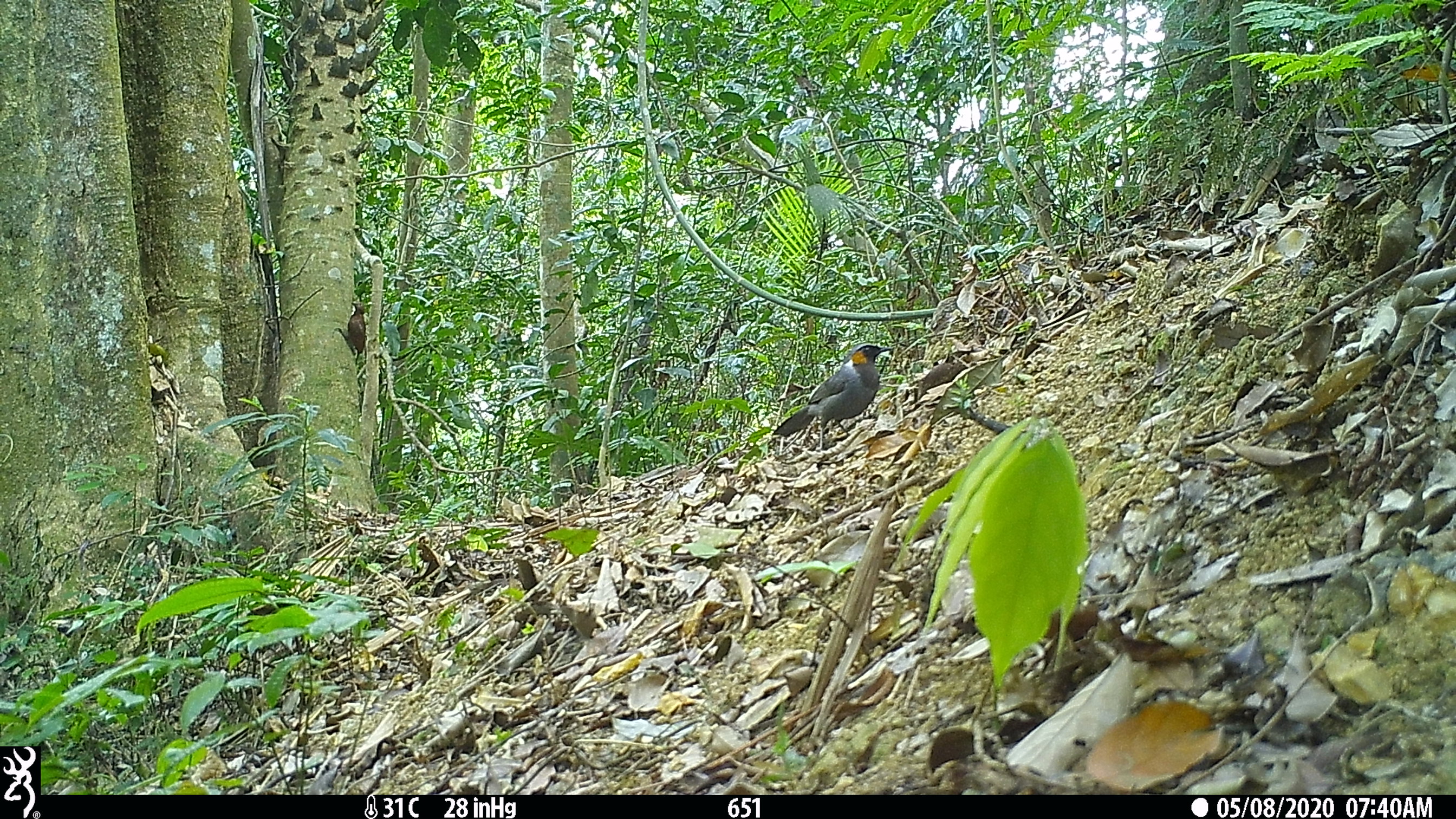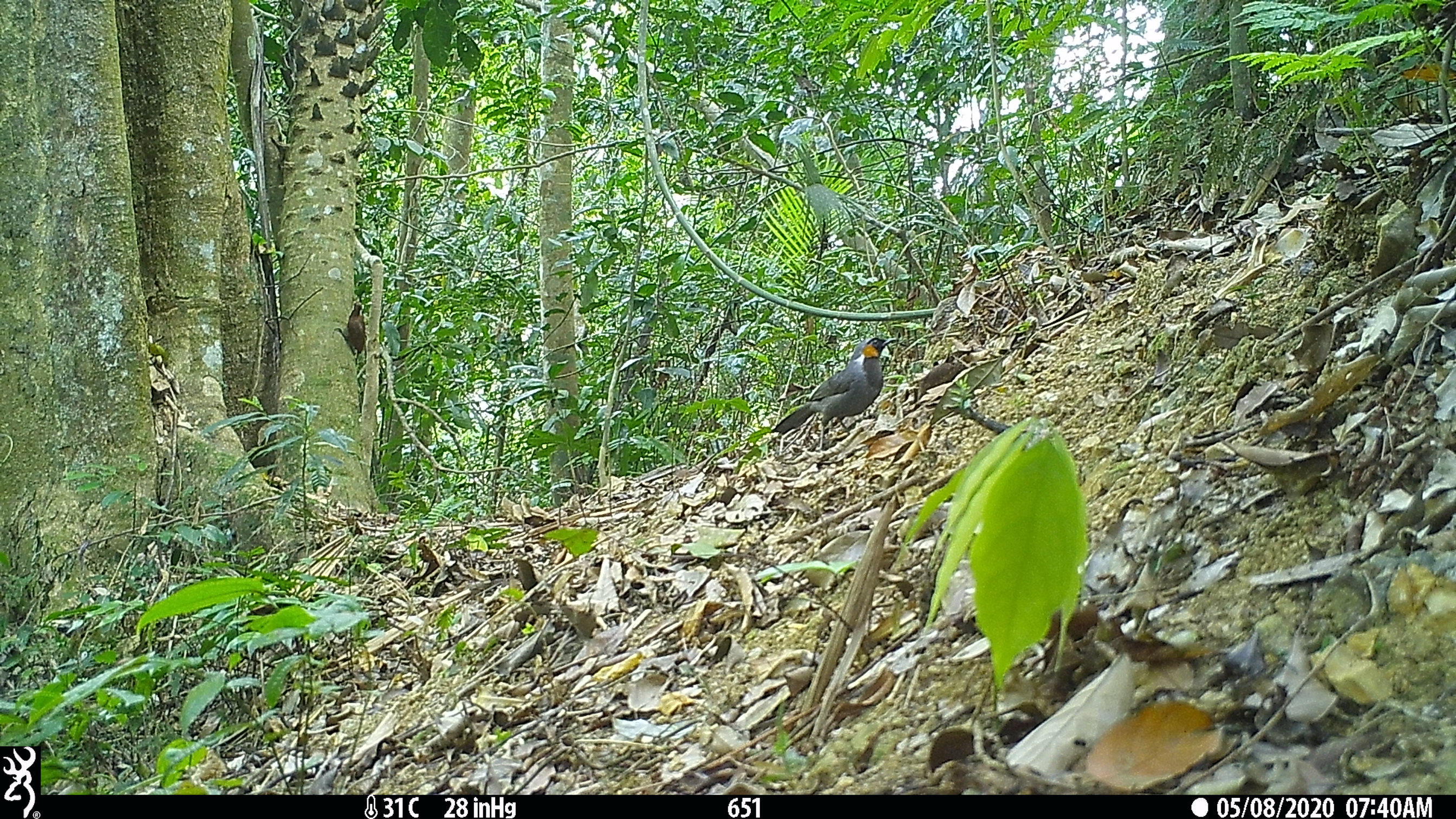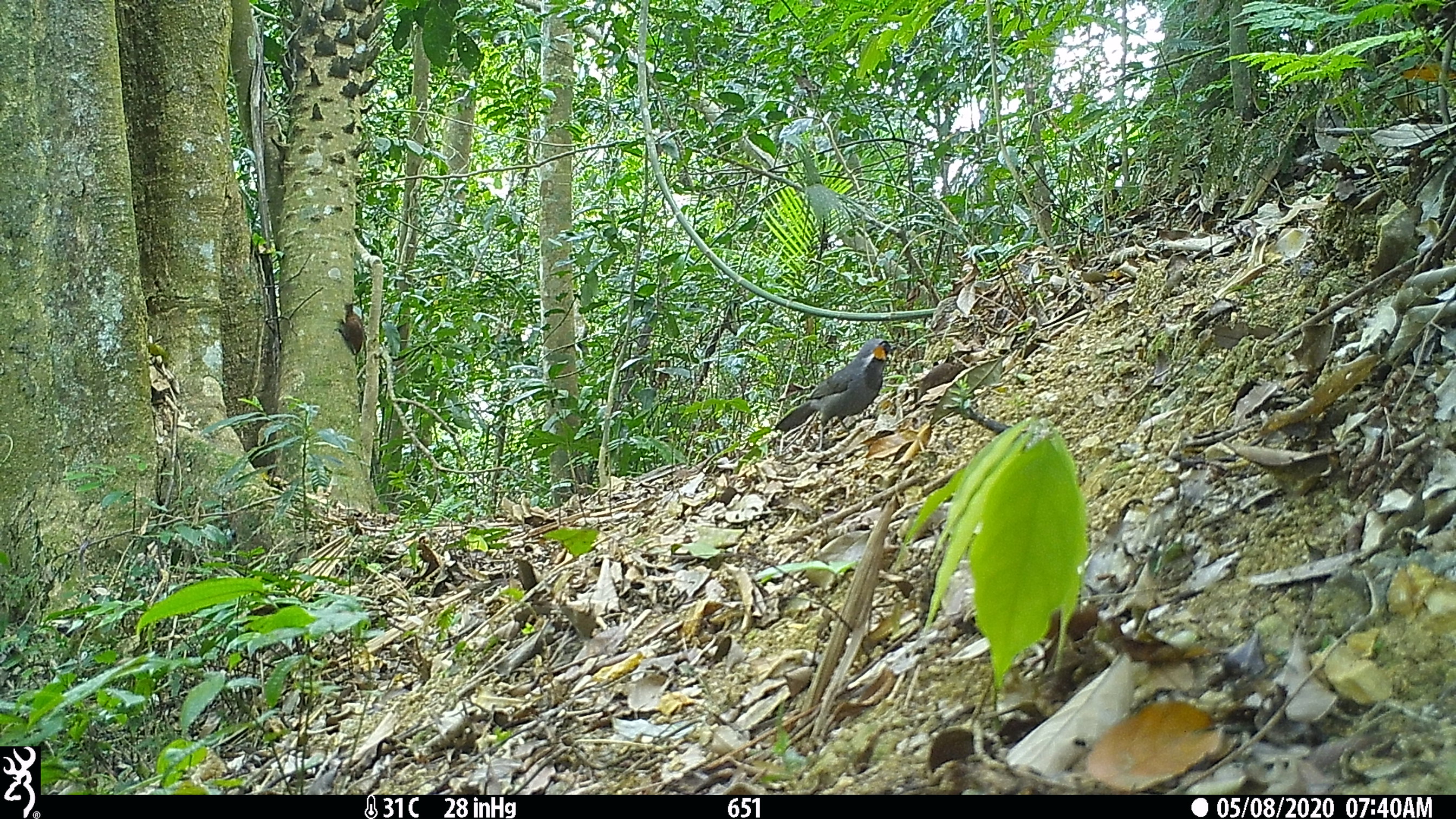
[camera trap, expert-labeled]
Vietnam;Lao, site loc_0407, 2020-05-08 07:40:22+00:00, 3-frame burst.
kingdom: Animalia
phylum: Chordata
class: Aves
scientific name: Aves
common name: bird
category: unidentified bird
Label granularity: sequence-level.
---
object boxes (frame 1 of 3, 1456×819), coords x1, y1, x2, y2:
unidentified bird: 771, 343, 894, 436; 343, 302, 366, 353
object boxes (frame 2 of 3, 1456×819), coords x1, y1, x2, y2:
unidentified bird: 771, 336, 896, 435; 347, 301, 365, 354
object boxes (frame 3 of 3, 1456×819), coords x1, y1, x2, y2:
unidentified bird: 774, 337, 899, 451; 333, 298, 366, 355